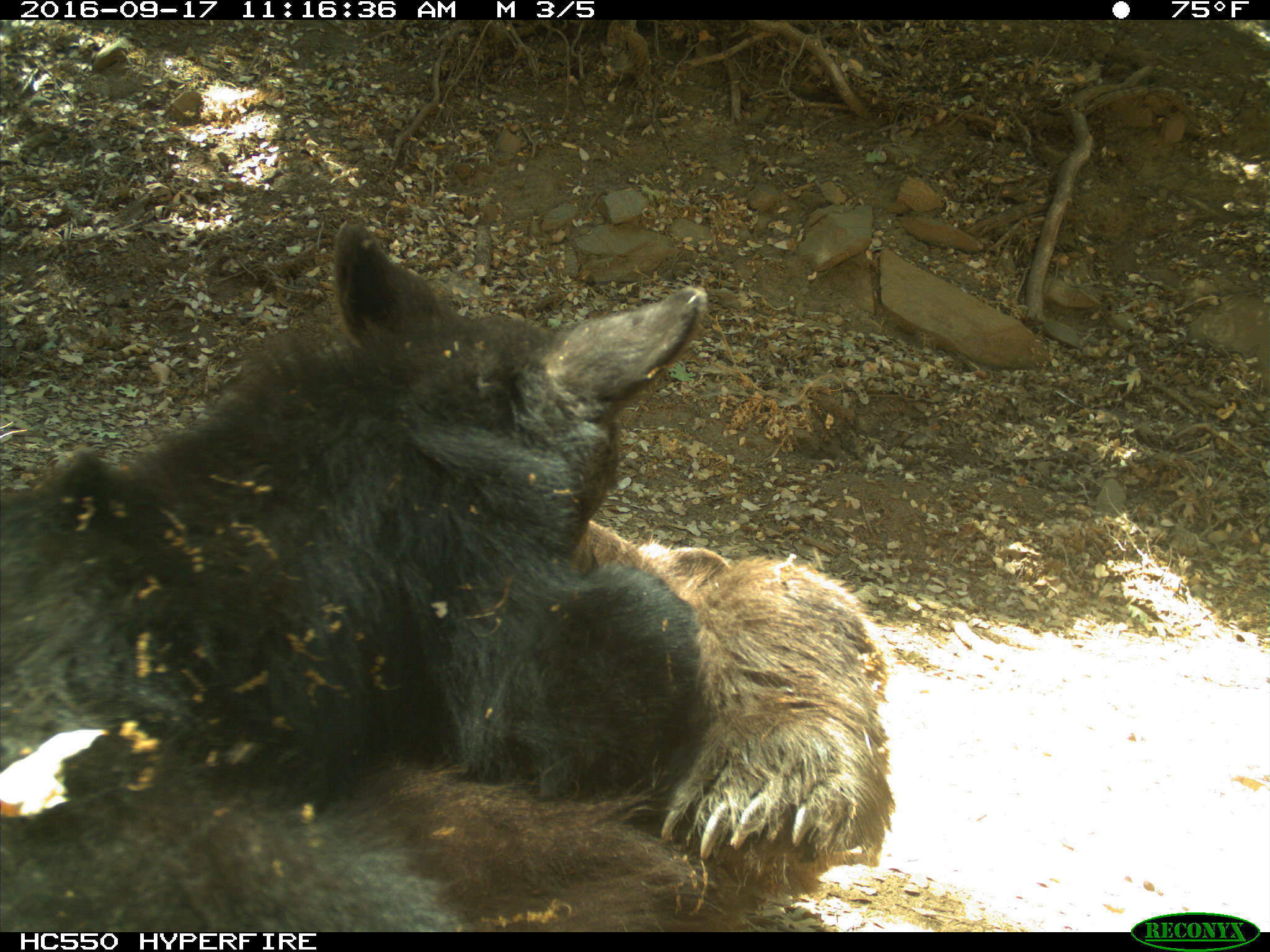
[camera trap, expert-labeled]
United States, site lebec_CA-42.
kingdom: Animalia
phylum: Chordata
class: Mammalia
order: Carnivora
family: Ursidae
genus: Ursus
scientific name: Ursus americanus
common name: american black bear